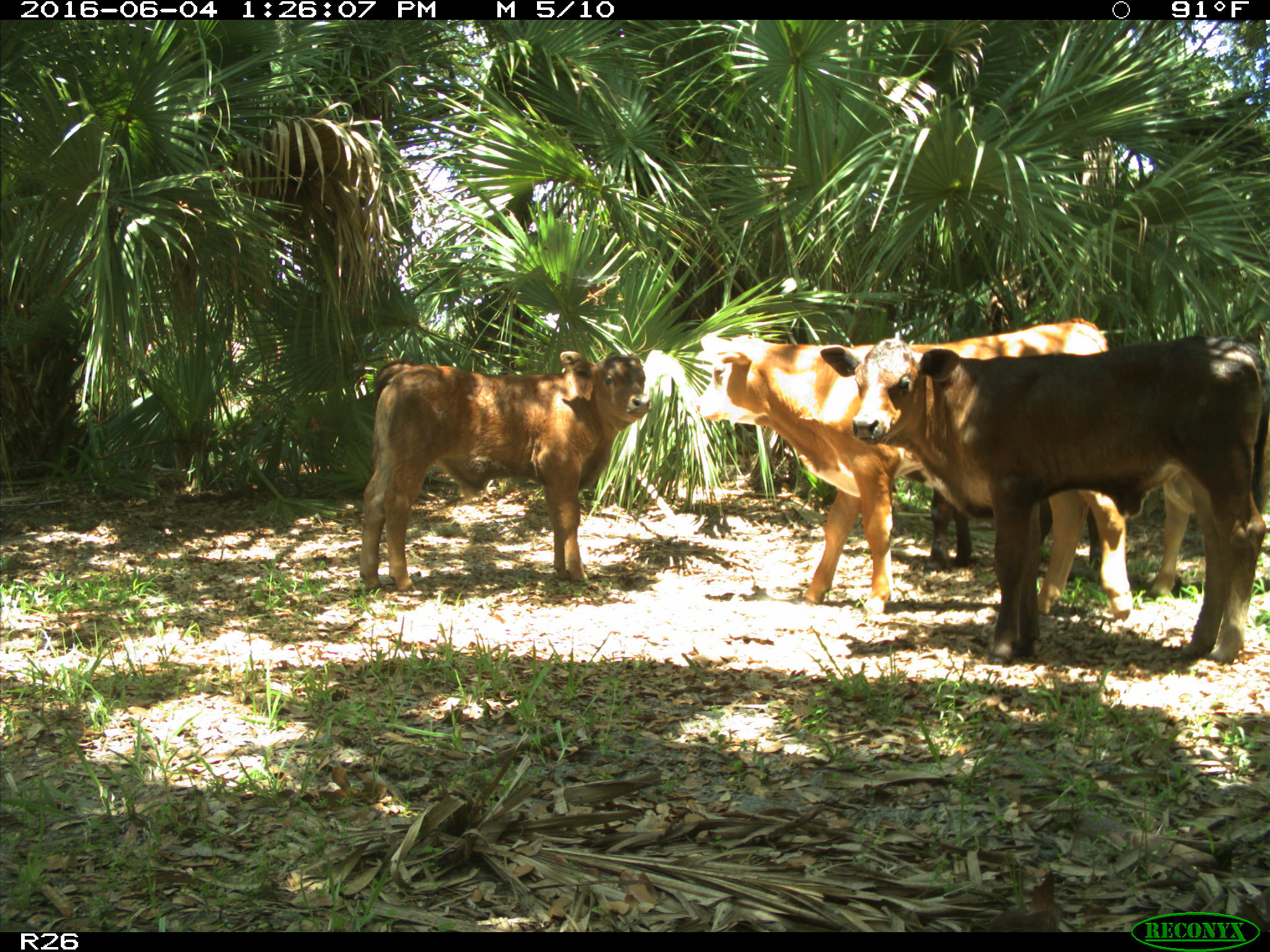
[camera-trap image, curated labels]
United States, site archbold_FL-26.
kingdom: Animalia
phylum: Chordata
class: Mammalia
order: Artiodactyla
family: Bovidae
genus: Bos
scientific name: Bos taurus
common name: domestic cow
Bos taurus (domestic cow).